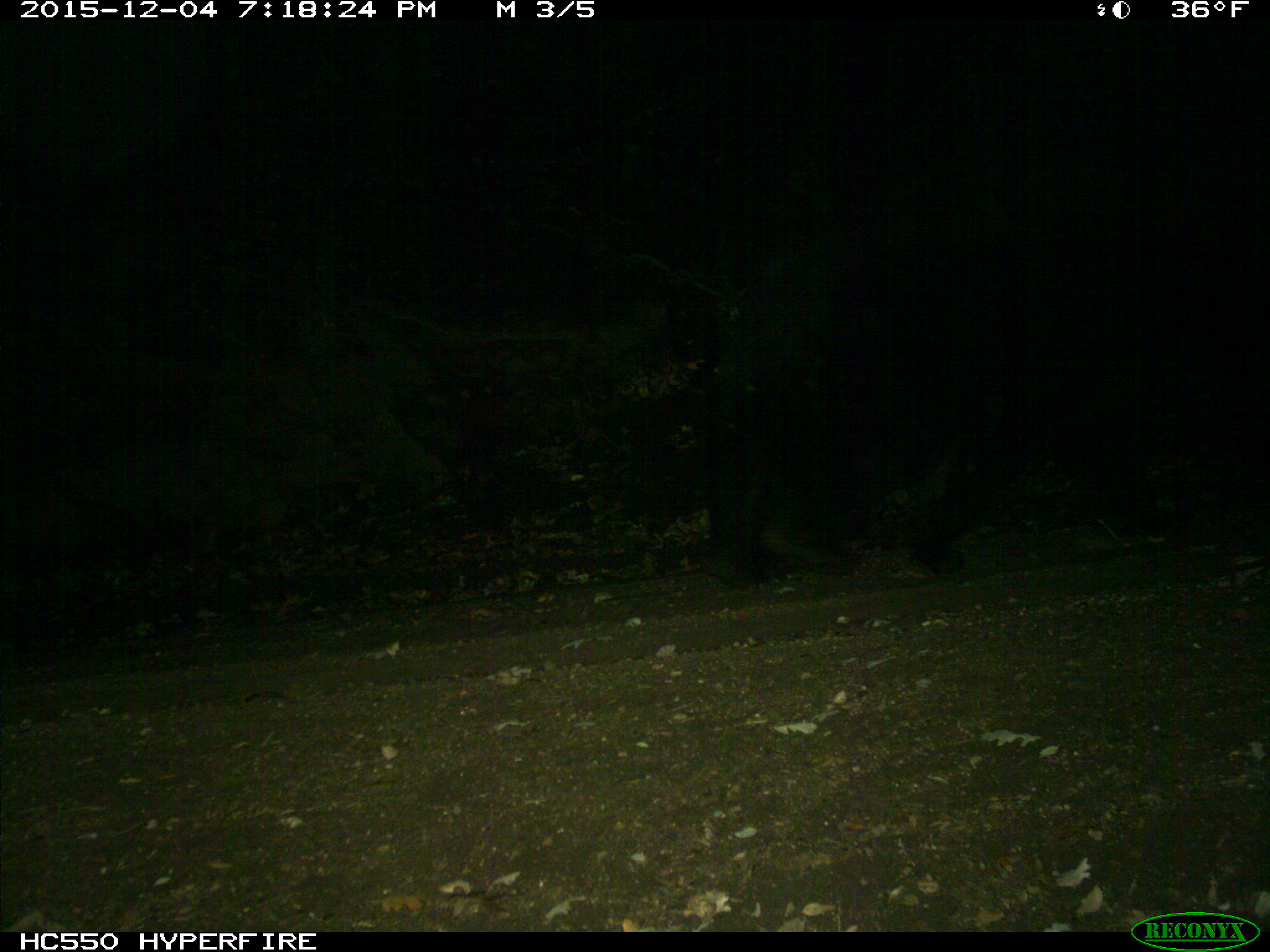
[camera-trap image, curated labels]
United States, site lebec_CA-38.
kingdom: Animalia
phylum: Chordata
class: Mammalia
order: Carnivora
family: Ursidae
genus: Ursus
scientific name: Ursus americanus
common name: american black bear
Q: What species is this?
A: Ursus americanus (american black bear).